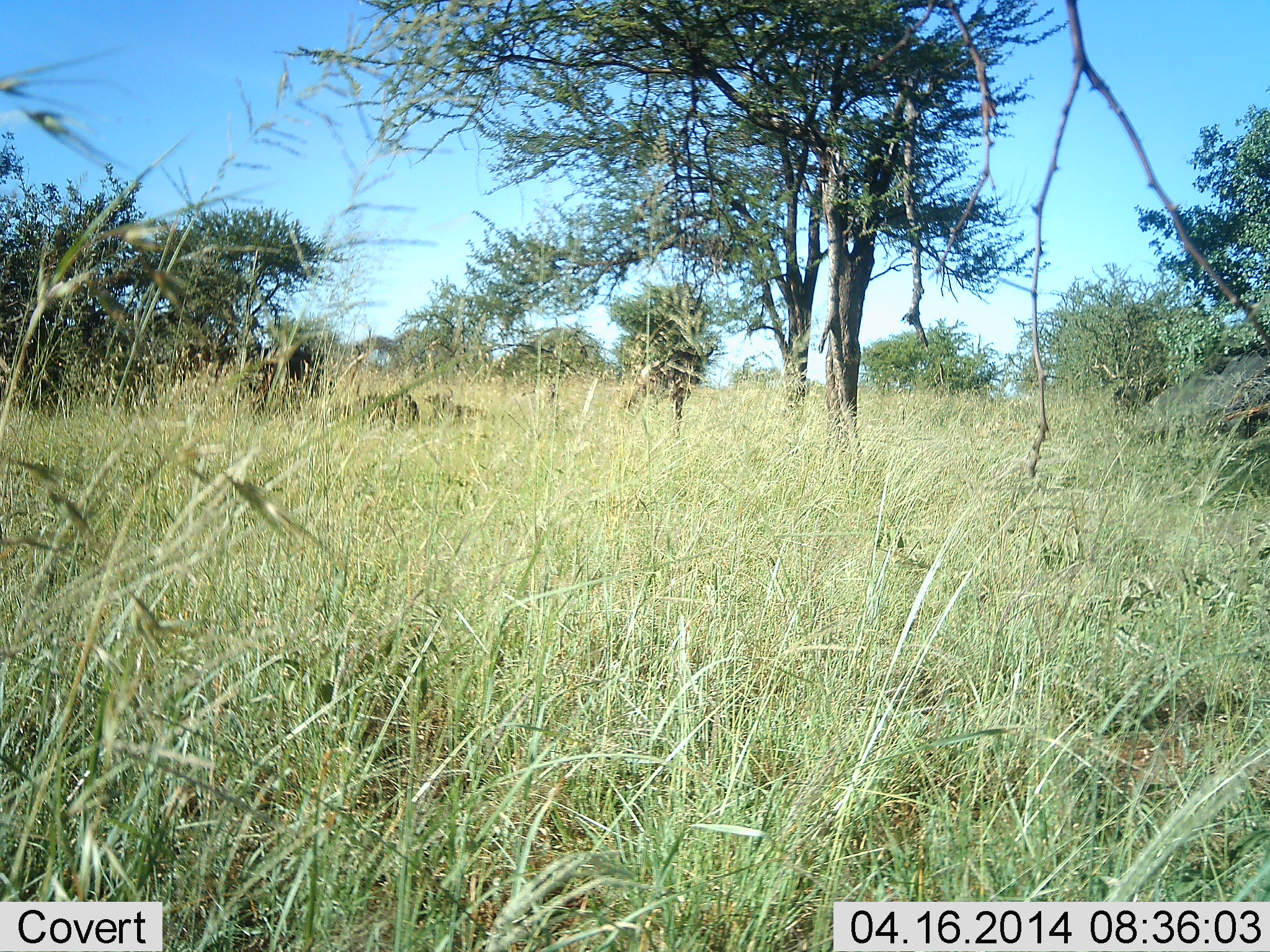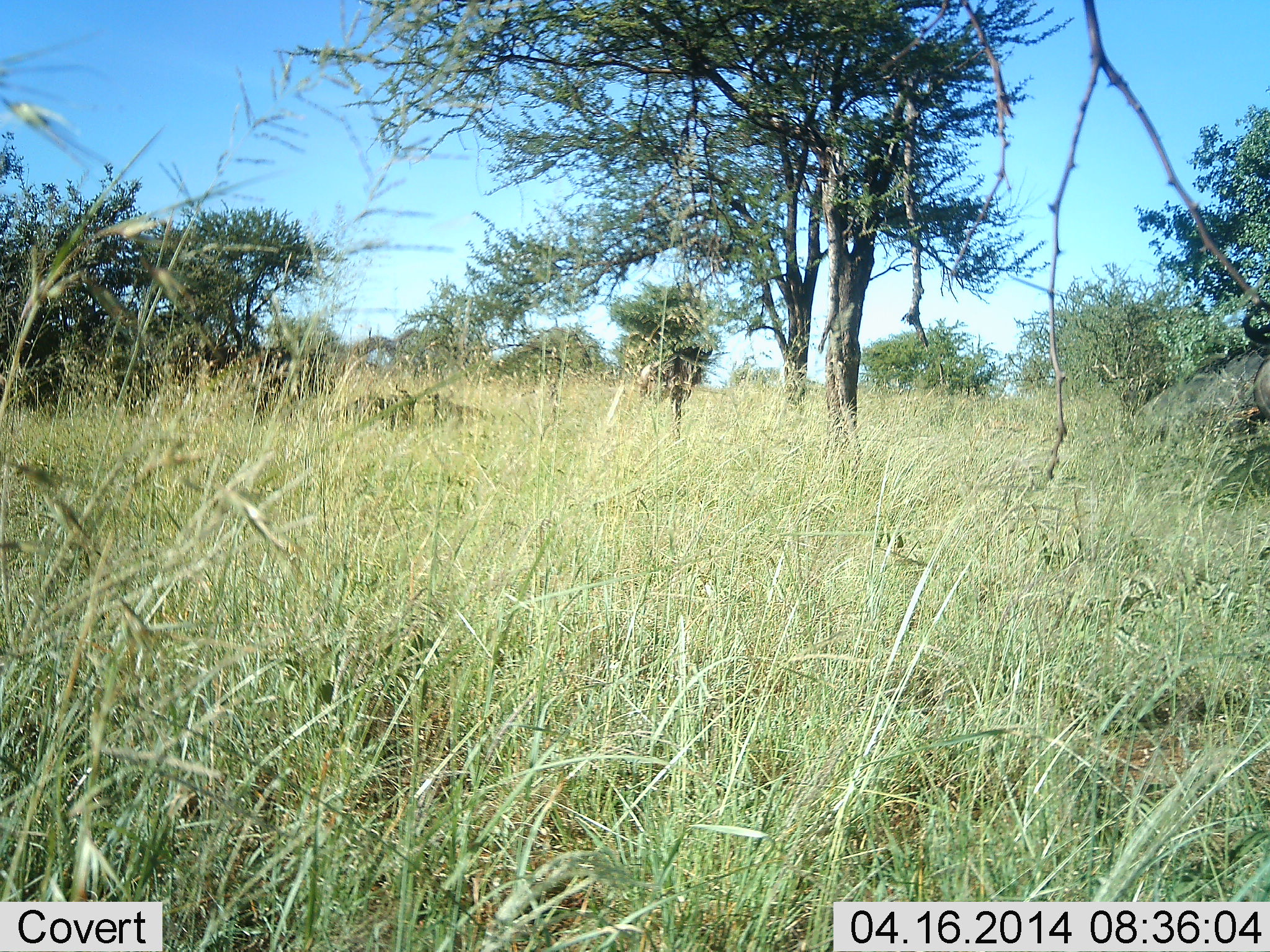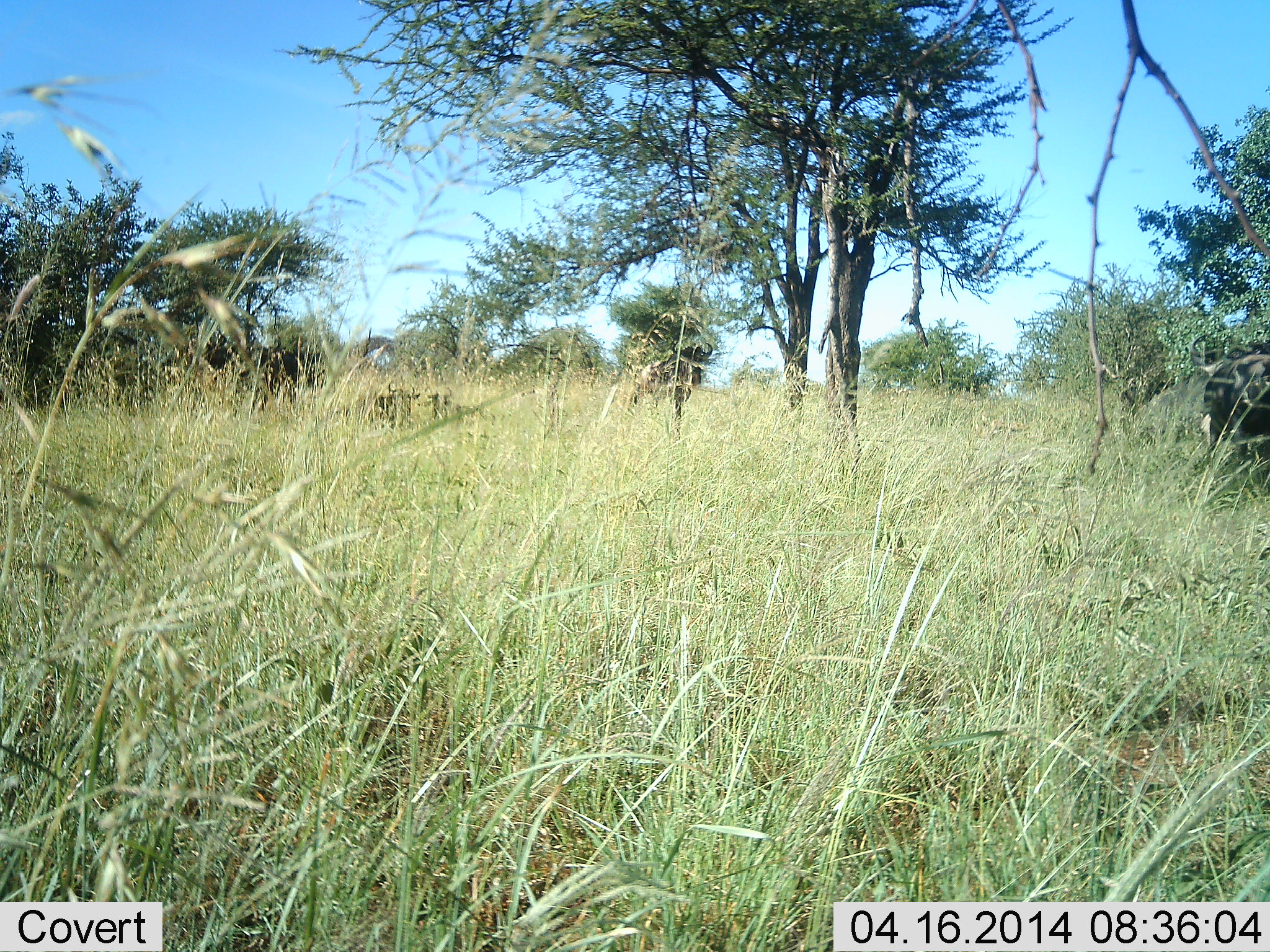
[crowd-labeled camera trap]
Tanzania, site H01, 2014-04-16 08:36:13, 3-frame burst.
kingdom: Animalia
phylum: Chordata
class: Mammalia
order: Artiodactyla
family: Bovidae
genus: Connochaetes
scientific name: Connochaetes taurinus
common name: blue wildebeest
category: wildebeest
Wildebeest (blue wildebeest) (Connochaetes taurinus), count 1. Behavior (volunteer vote fractions): standing 22%, resting 56%, moving 56%, interacting 0%. Young present (vote fraction): 0%. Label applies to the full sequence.